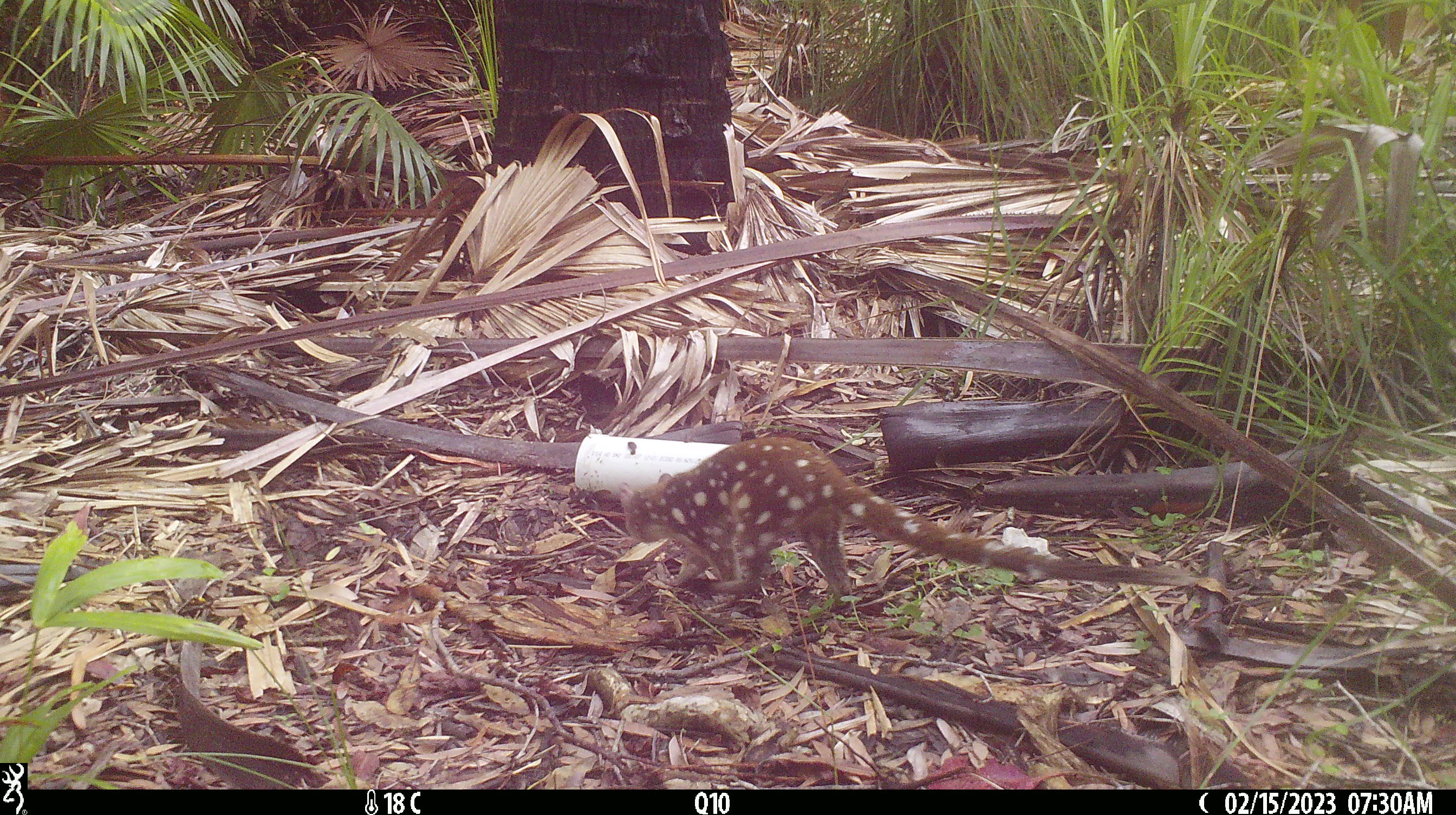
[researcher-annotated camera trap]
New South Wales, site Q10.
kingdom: Animalia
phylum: Chordata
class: Mammalia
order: Dasyuromorphia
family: Dasyuridae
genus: Dasyurus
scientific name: Dasyurus maculatus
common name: spotted-tailed quoll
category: quoll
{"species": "quoll (spotted-tailed quoll) (Dasyurus maculatus)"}